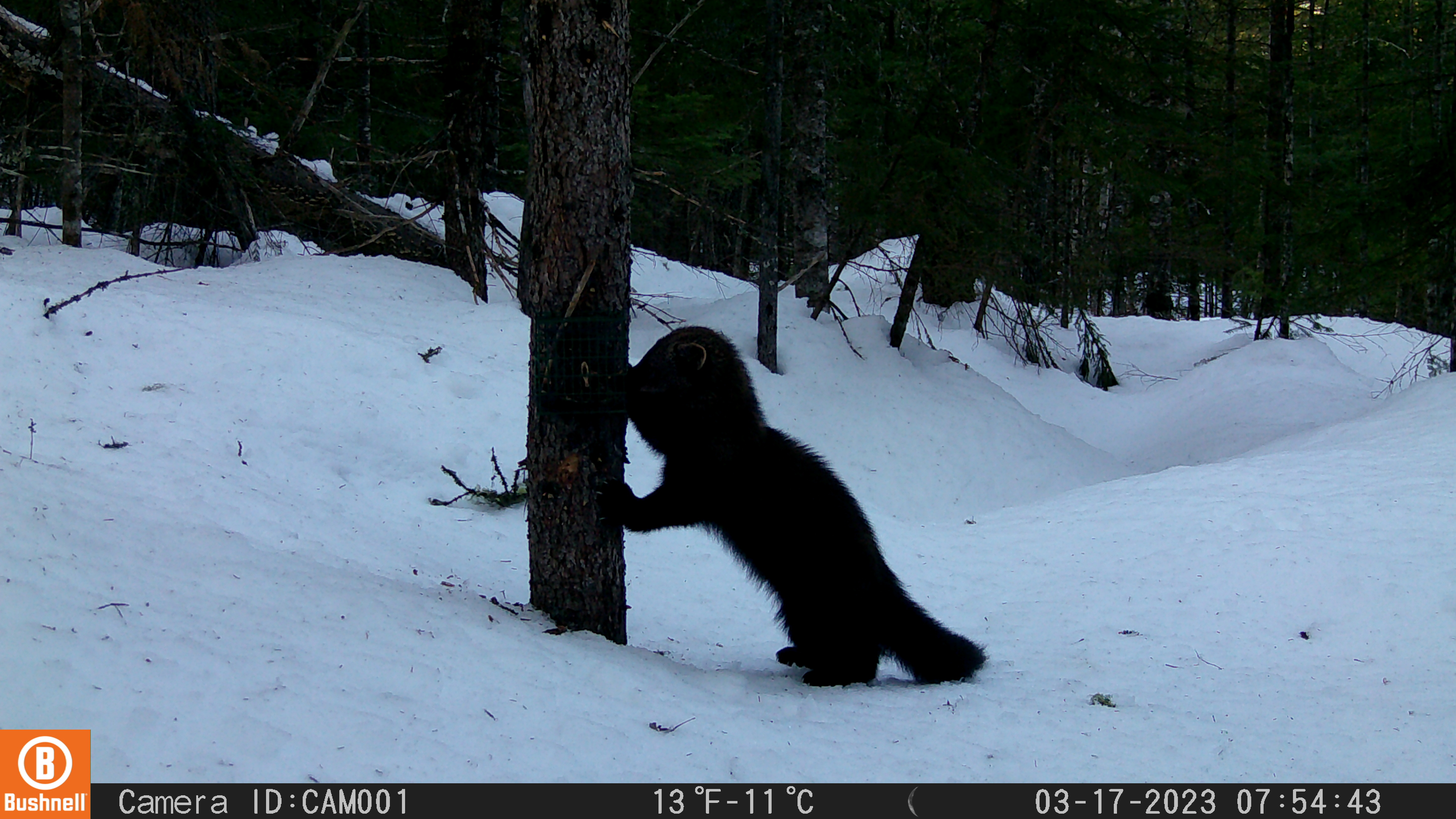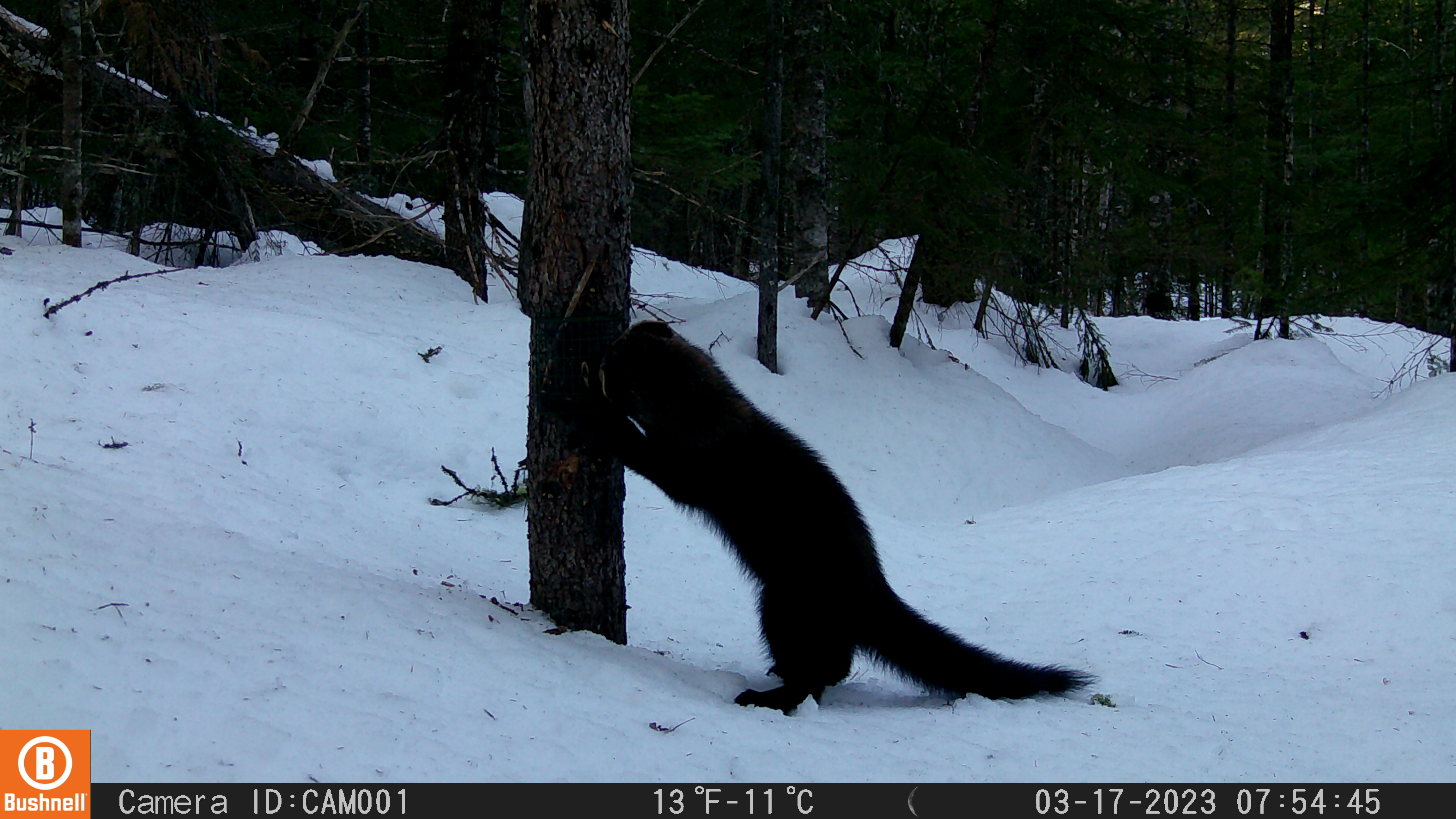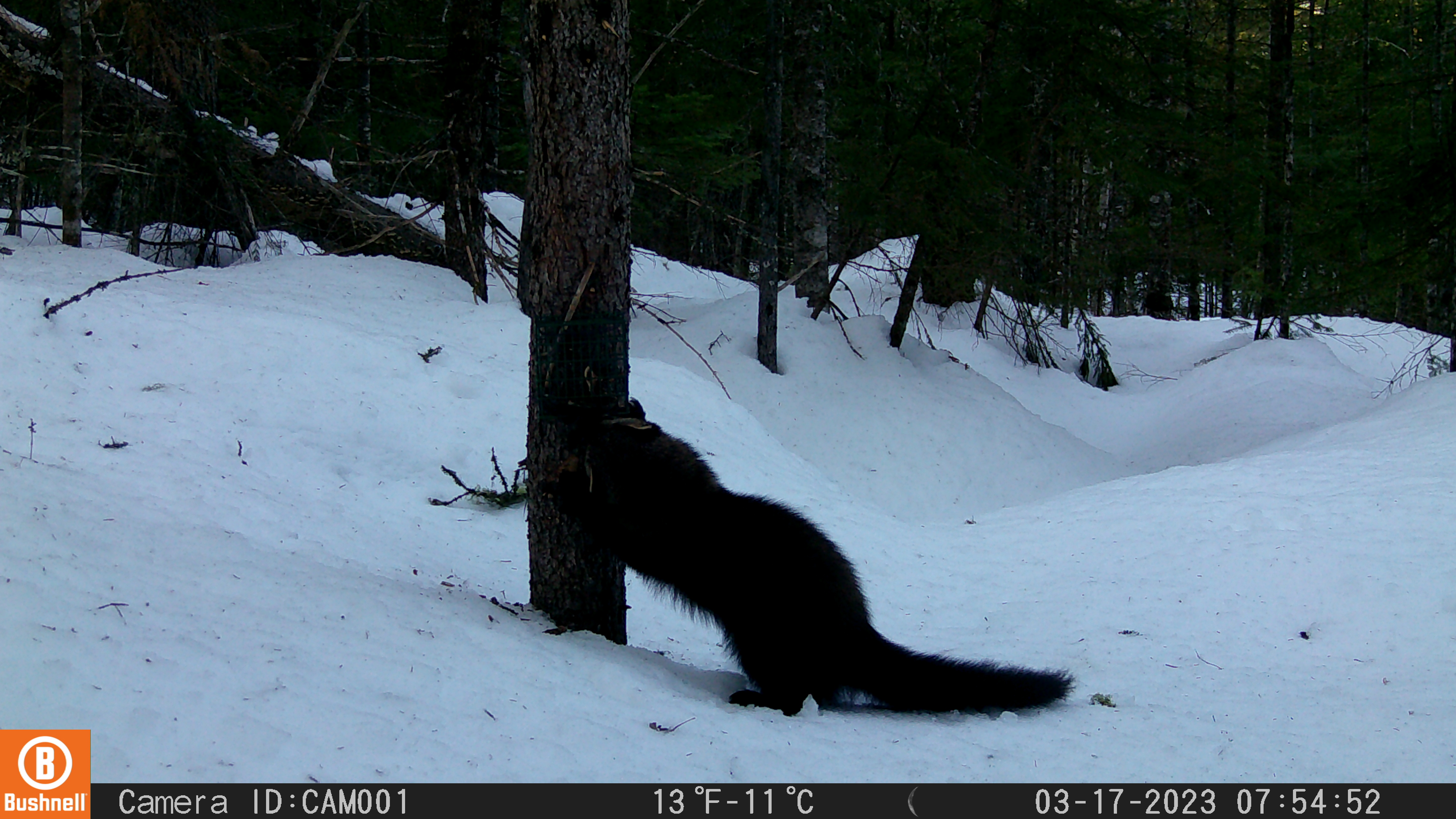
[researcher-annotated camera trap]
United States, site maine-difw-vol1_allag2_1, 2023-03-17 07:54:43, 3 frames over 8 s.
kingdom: Animalia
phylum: Chordata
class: Mammalia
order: Carnivora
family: Mustelidae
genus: Pekania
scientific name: Pekania pennanti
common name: fisher